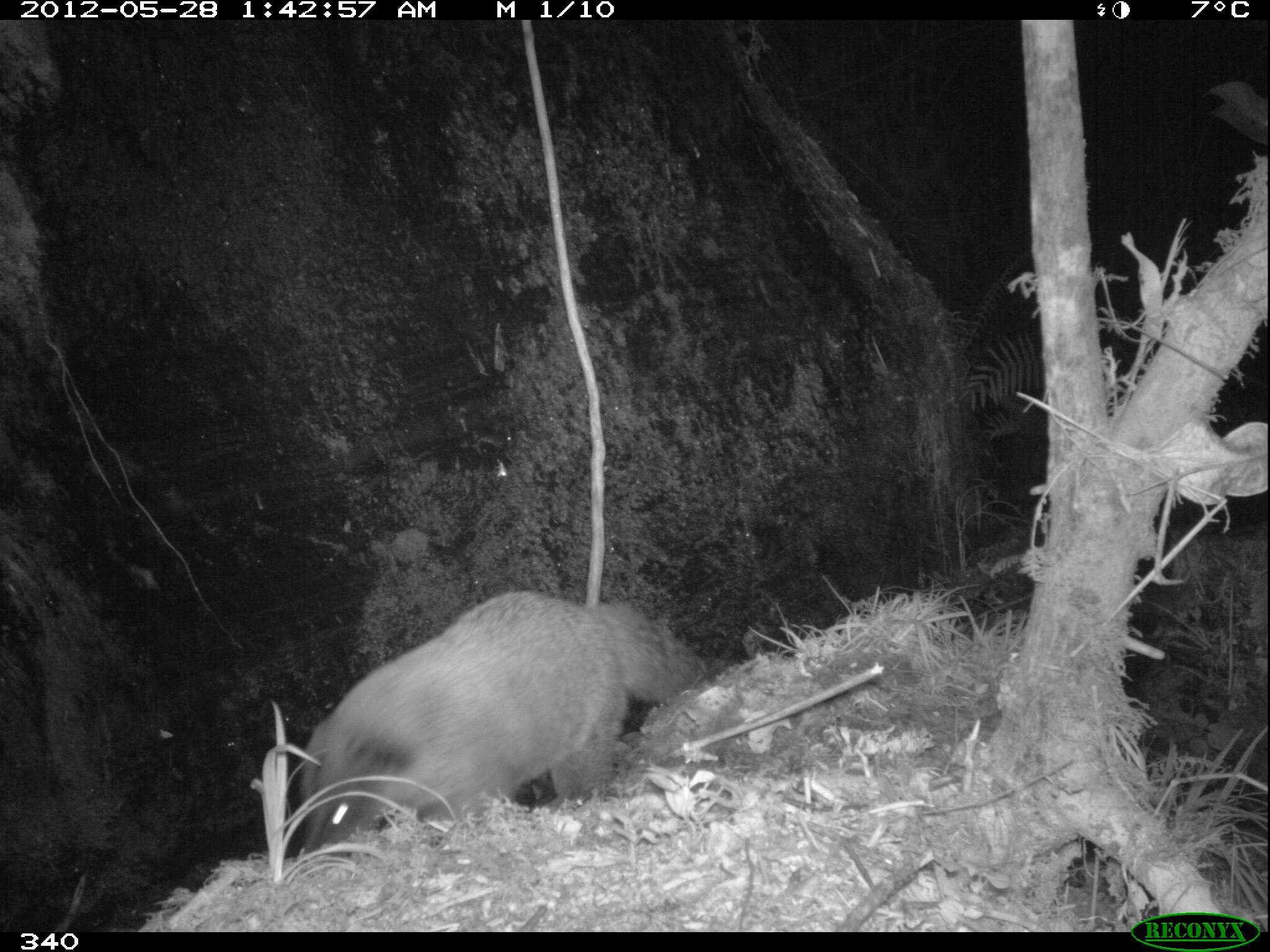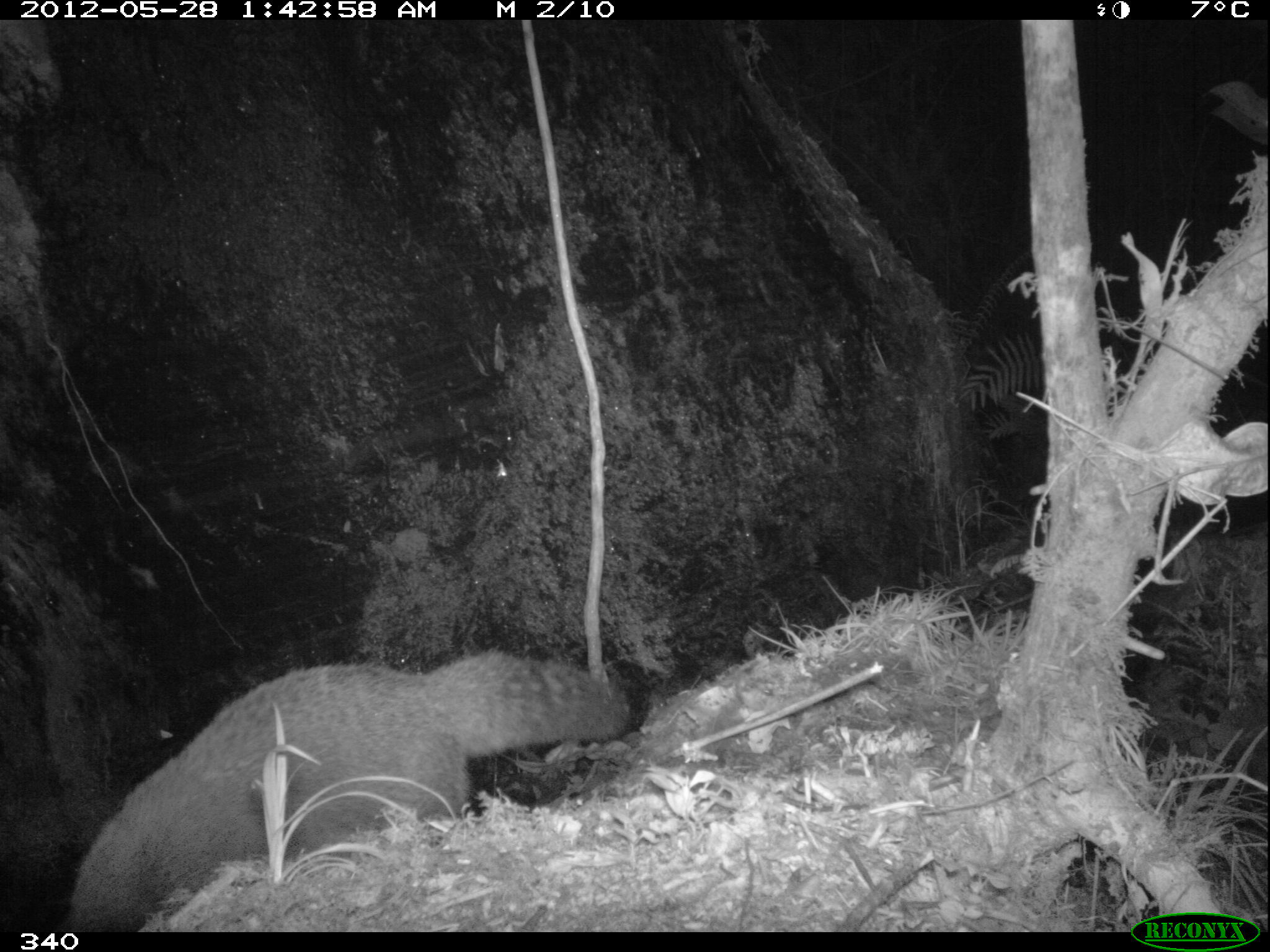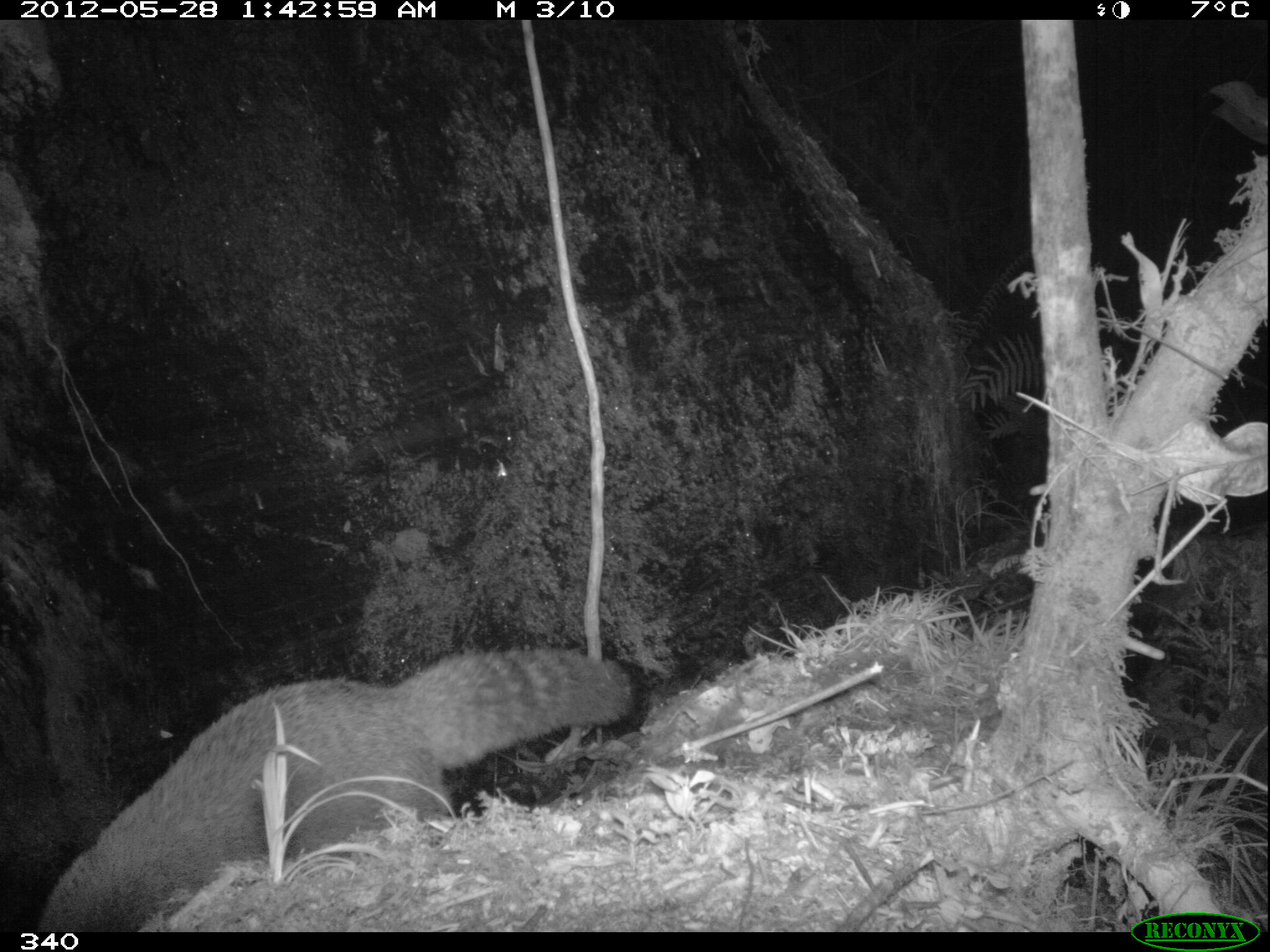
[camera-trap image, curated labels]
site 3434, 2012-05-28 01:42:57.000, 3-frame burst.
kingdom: Animalia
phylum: Chordata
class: Mammalia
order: Carnivora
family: Procyonidae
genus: Nasua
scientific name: Nasua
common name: coatis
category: unknown coati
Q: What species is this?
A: Unknown coati (coatis) (Nasua).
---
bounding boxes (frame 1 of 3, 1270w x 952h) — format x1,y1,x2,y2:
unknown coati: 300,590,707,856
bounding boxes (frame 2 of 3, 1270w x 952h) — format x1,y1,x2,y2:
unknown coati: 68,647,632,934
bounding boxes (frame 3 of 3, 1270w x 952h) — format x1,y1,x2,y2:
unknown coati: 42,644,633,930